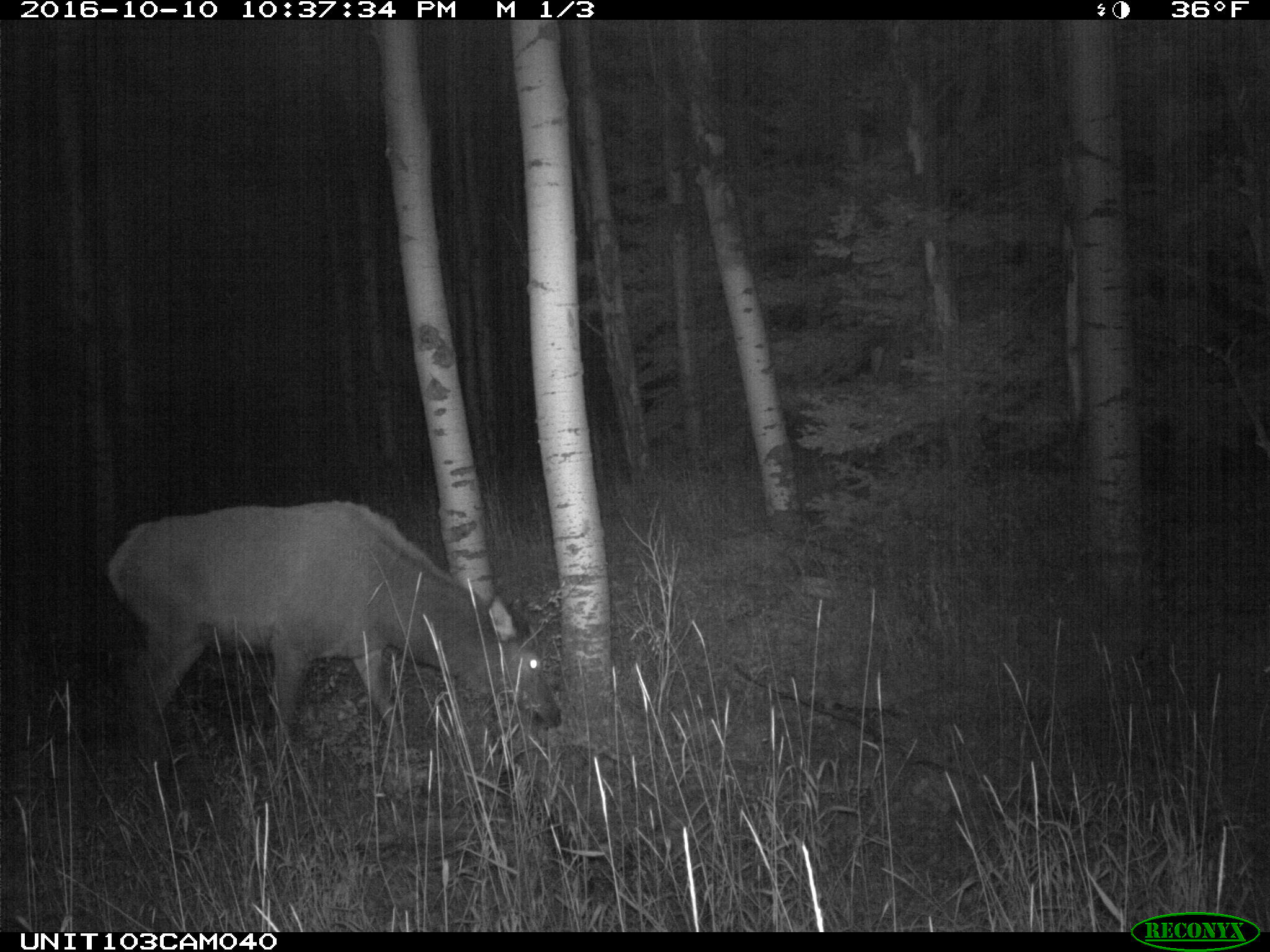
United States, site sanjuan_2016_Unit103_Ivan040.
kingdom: Animalia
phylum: Chordata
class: Mammalia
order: Artiodactyla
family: Cervidae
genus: Cervus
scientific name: Cervus elaphus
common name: red deer